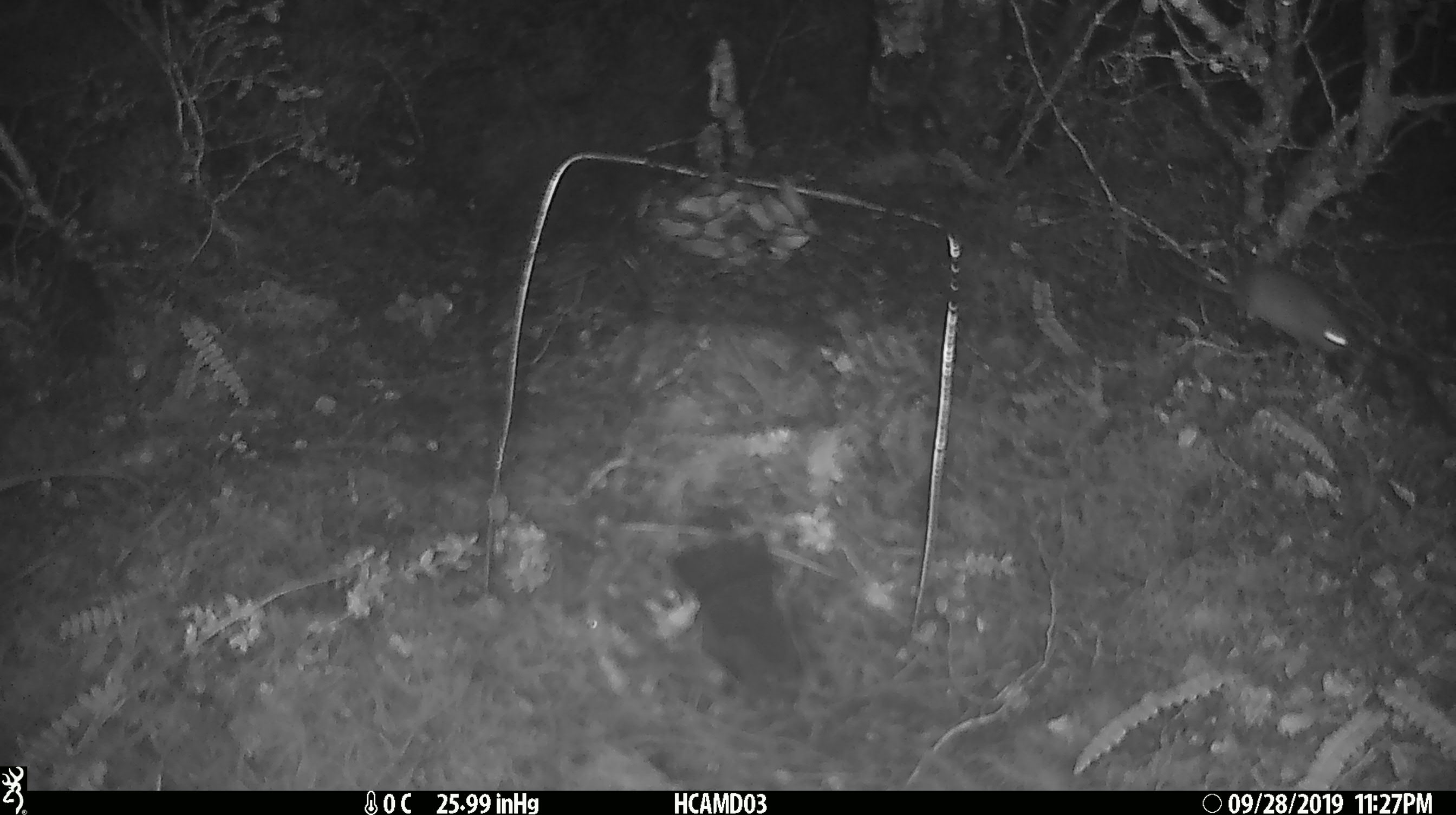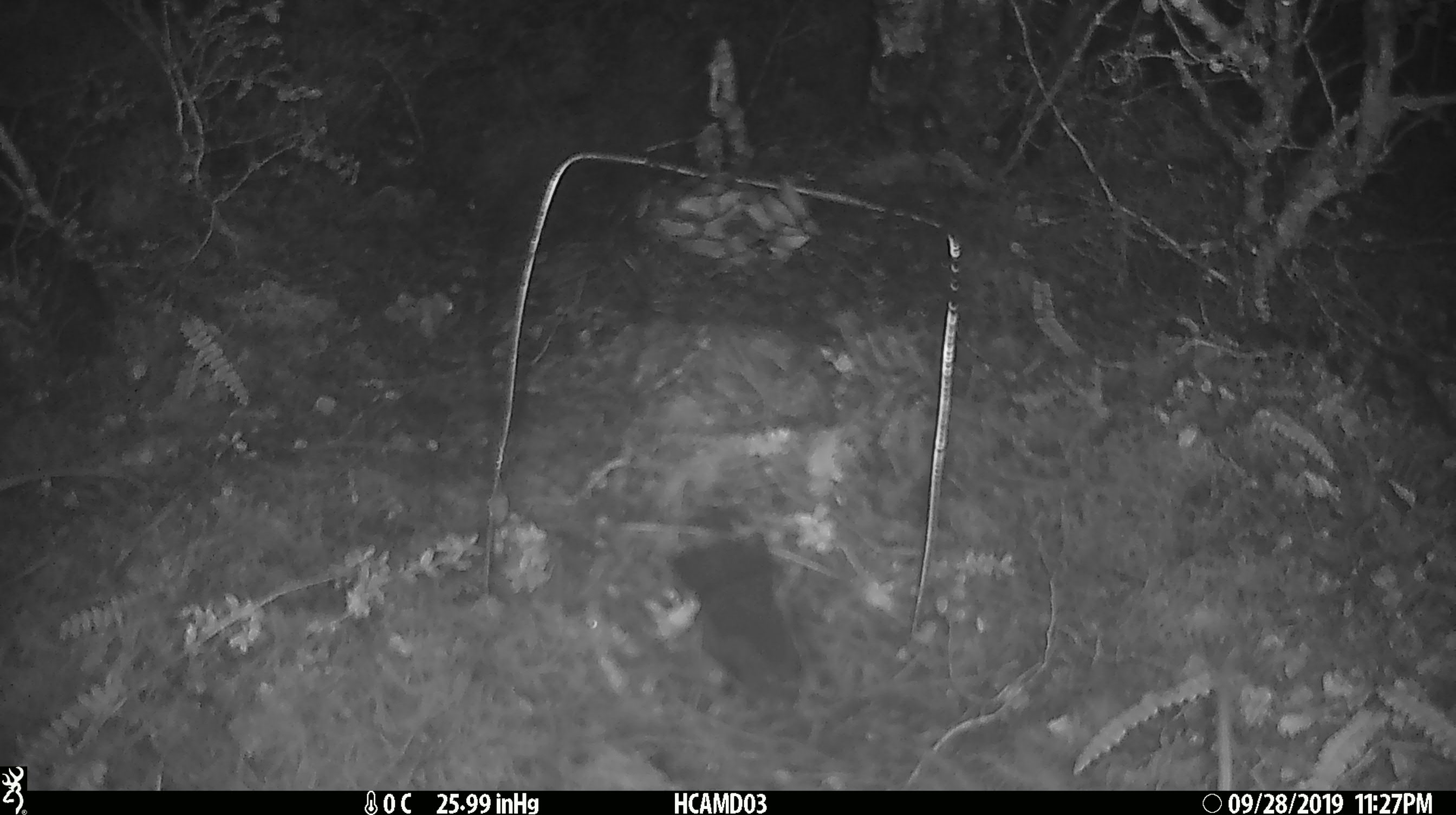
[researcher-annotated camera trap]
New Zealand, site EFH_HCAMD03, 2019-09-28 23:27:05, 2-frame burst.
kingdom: Animalia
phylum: Chordata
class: Mammalia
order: Rodentia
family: Muridae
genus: Mus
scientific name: Mus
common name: mouse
Mouse (Mus).